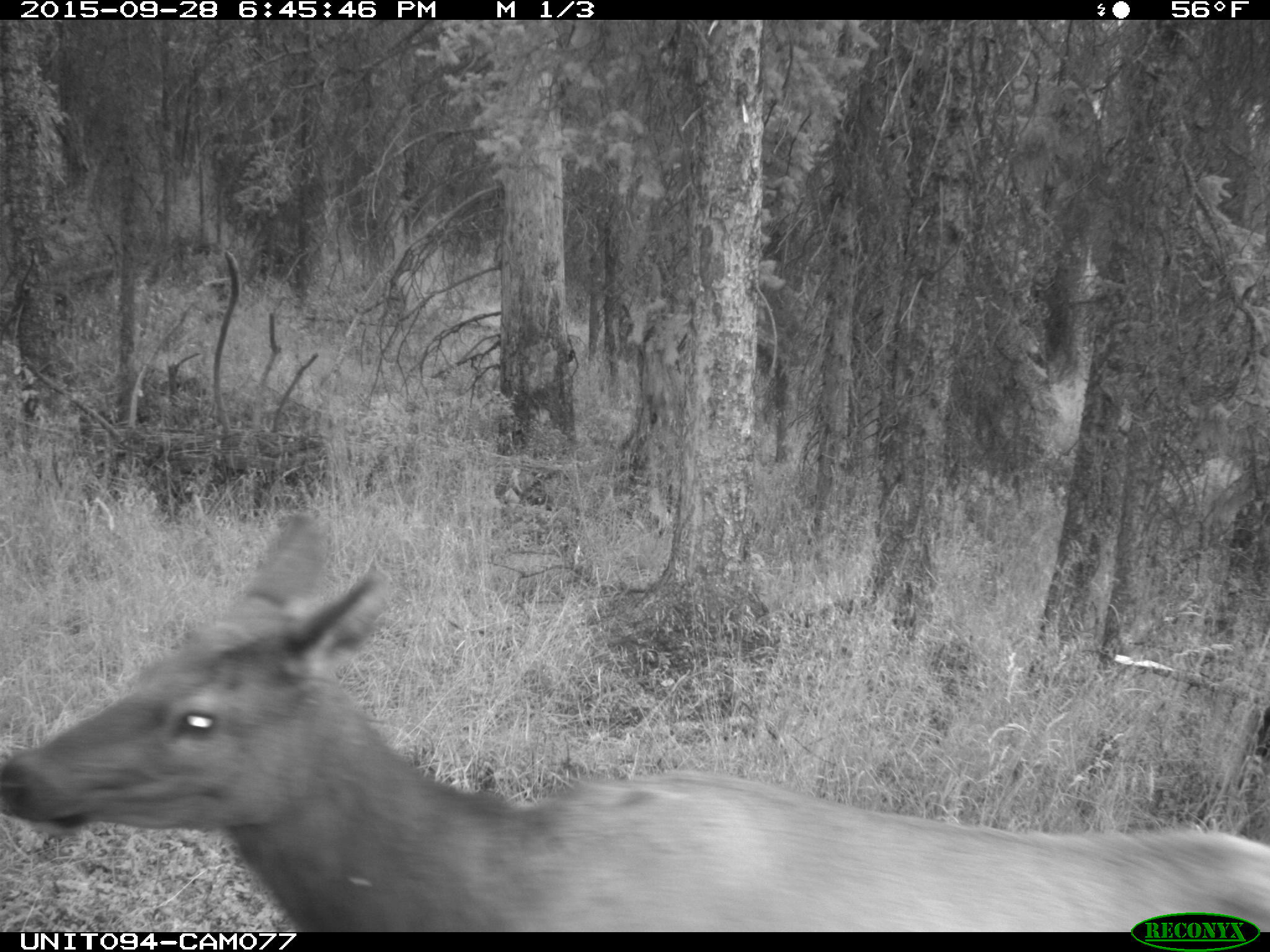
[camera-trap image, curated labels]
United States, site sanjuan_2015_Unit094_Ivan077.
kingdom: Animalia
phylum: Chordata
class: Mammalia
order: Artiodactyla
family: Cervidae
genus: Cervus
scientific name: Cervus elaphus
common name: red deer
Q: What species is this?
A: Cervus elaphus (red deer).